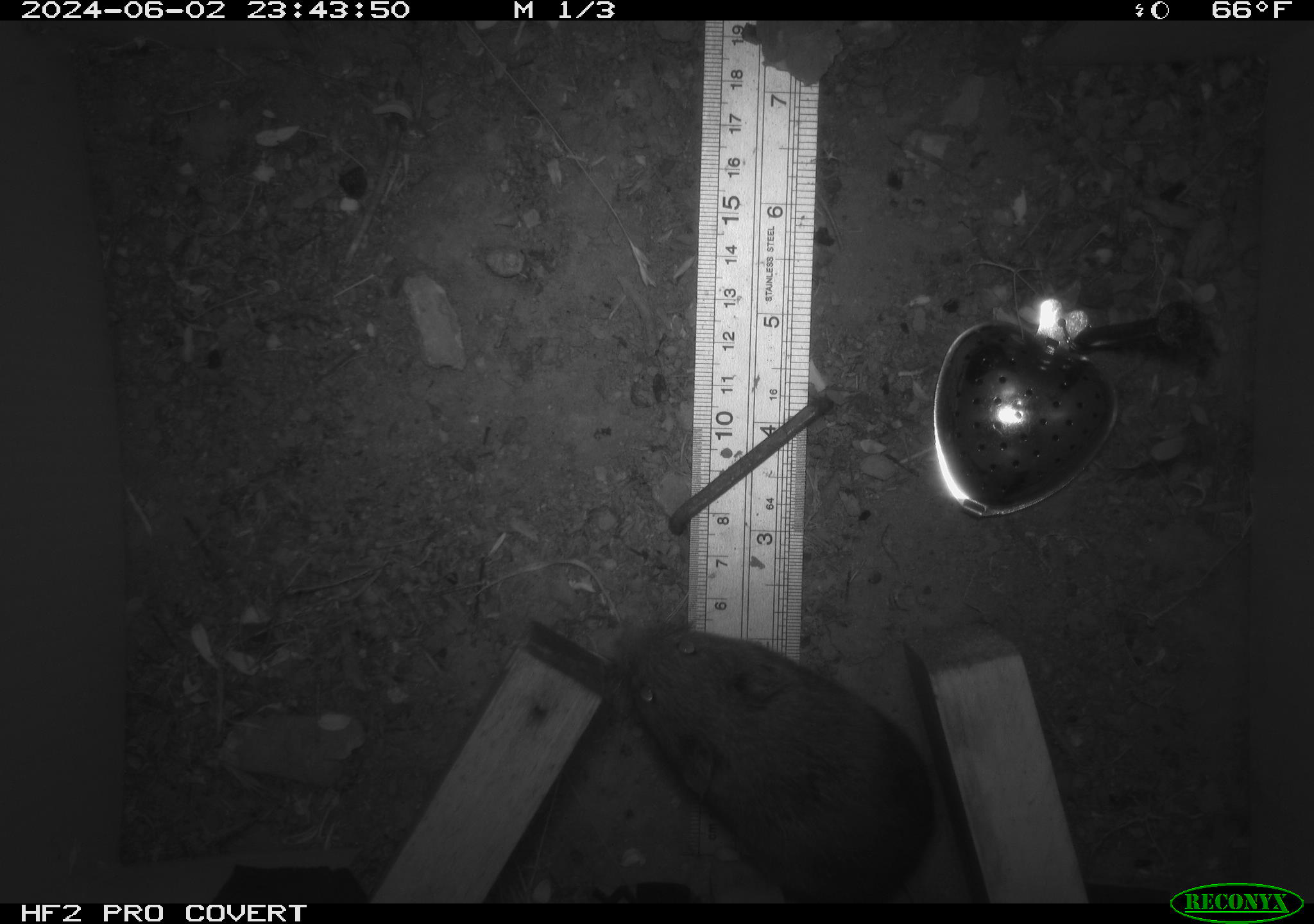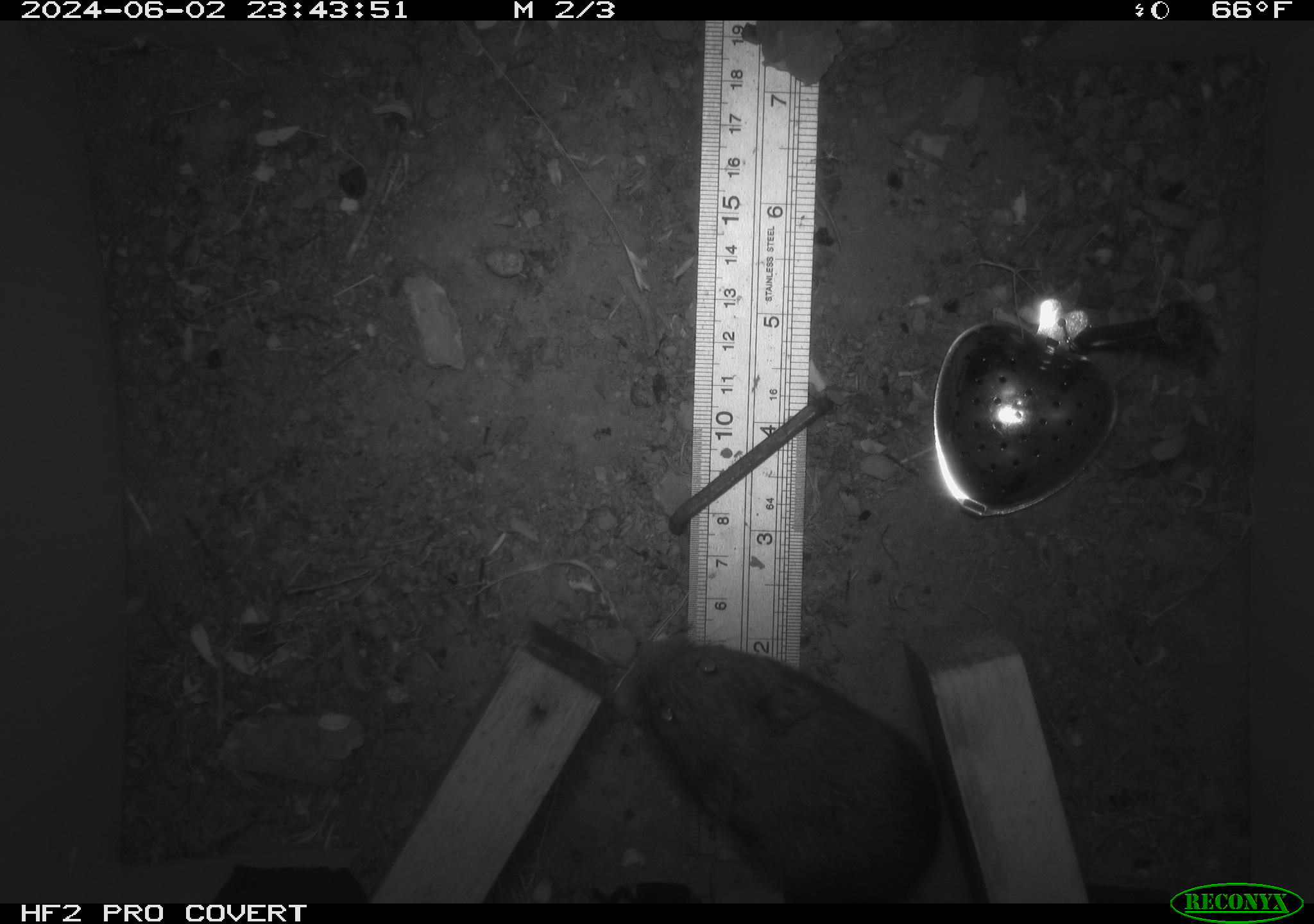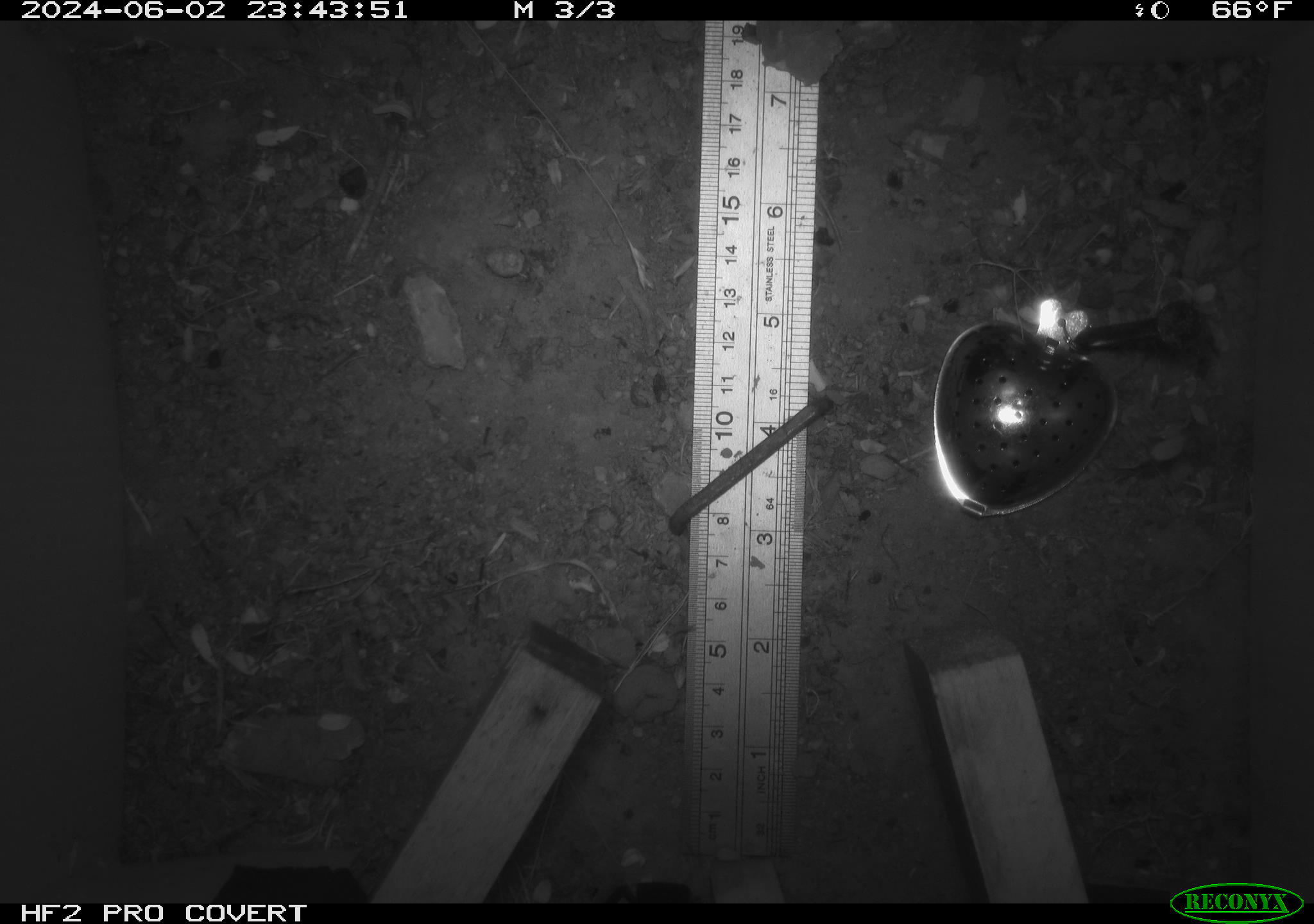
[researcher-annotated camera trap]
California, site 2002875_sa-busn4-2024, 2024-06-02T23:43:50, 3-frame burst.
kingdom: Animalia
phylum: Chordata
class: Mammalia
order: Rodentia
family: Cricetidae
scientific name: Arvicolinae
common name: voles, lemmings, and muskrats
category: arvicolinae subfamily